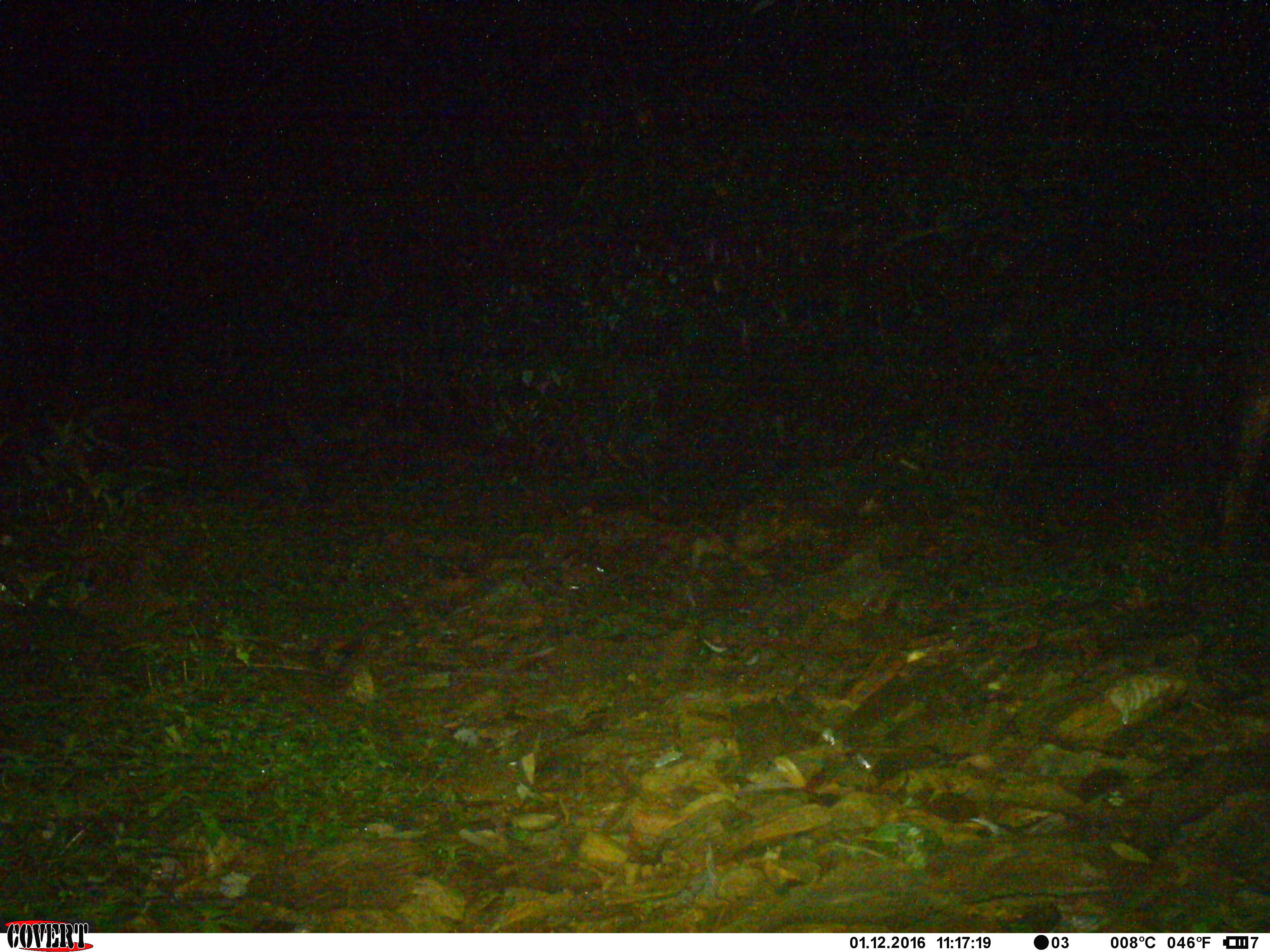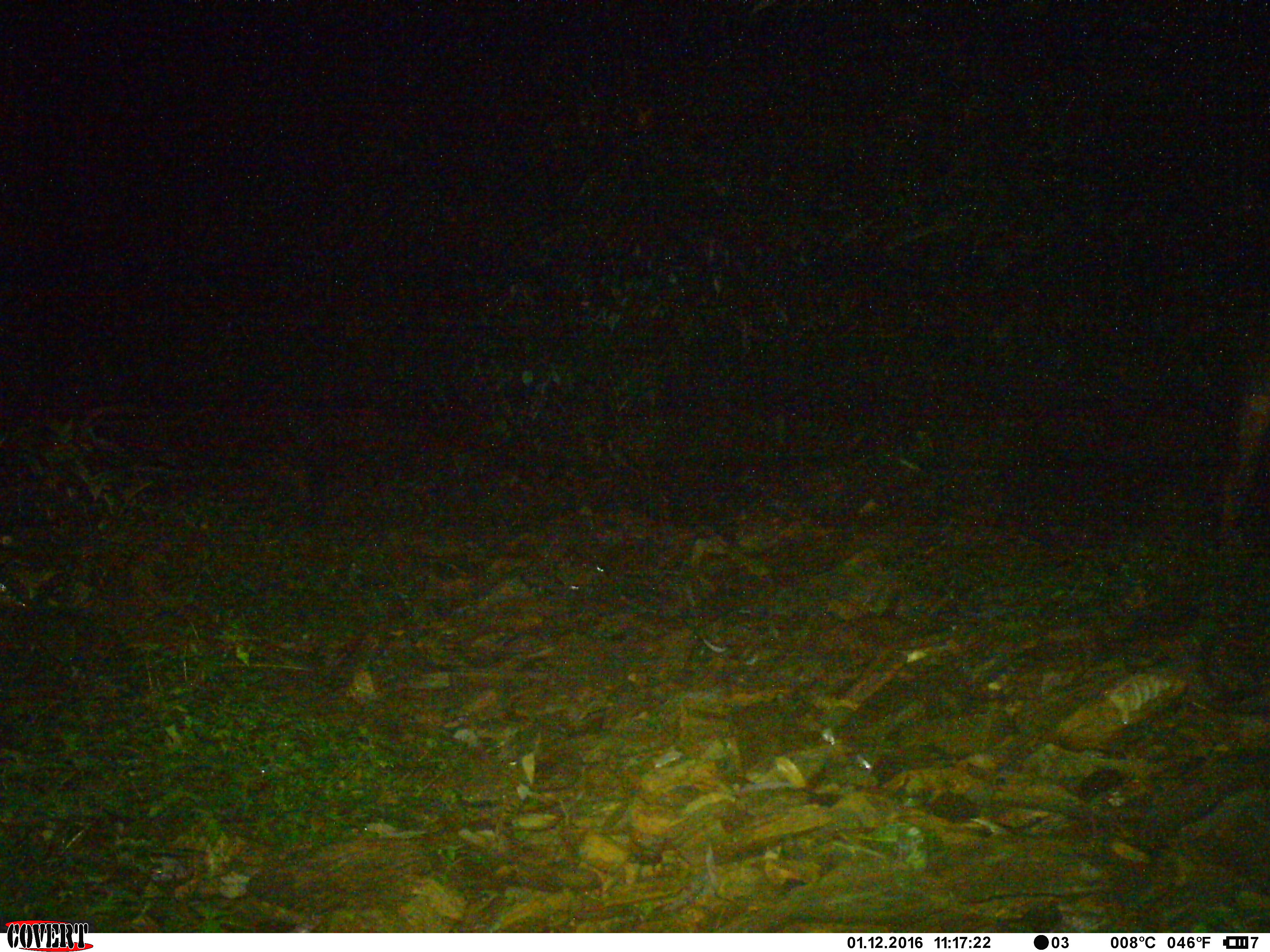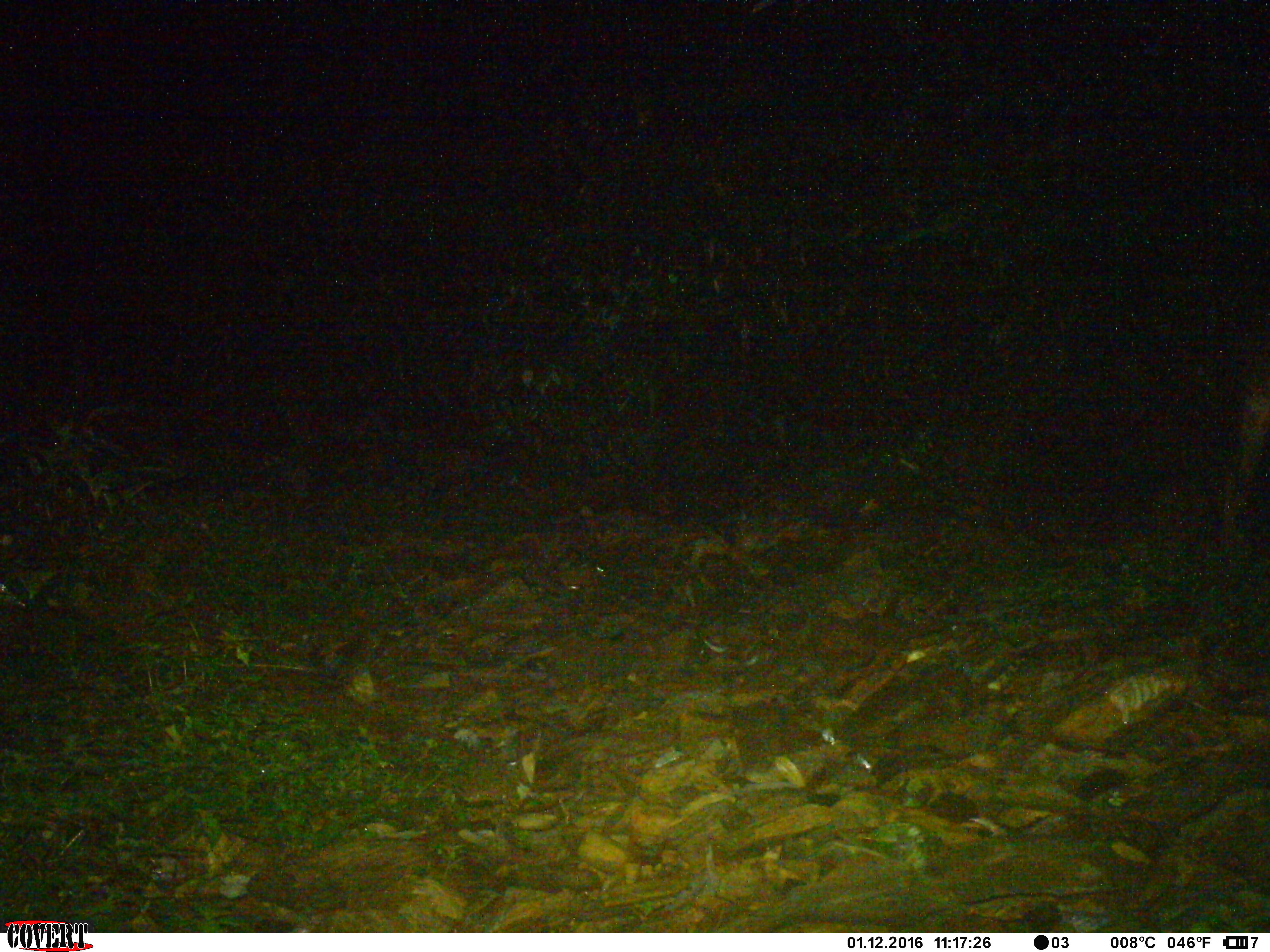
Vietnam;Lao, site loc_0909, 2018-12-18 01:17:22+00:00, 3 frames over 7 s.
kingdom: Animalia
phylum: Chordata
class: Mammalia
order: Artiodactyla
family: Bovidae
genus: Capricornis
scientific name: Capricornis sumatraensis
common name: chinese serow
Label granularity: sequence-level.